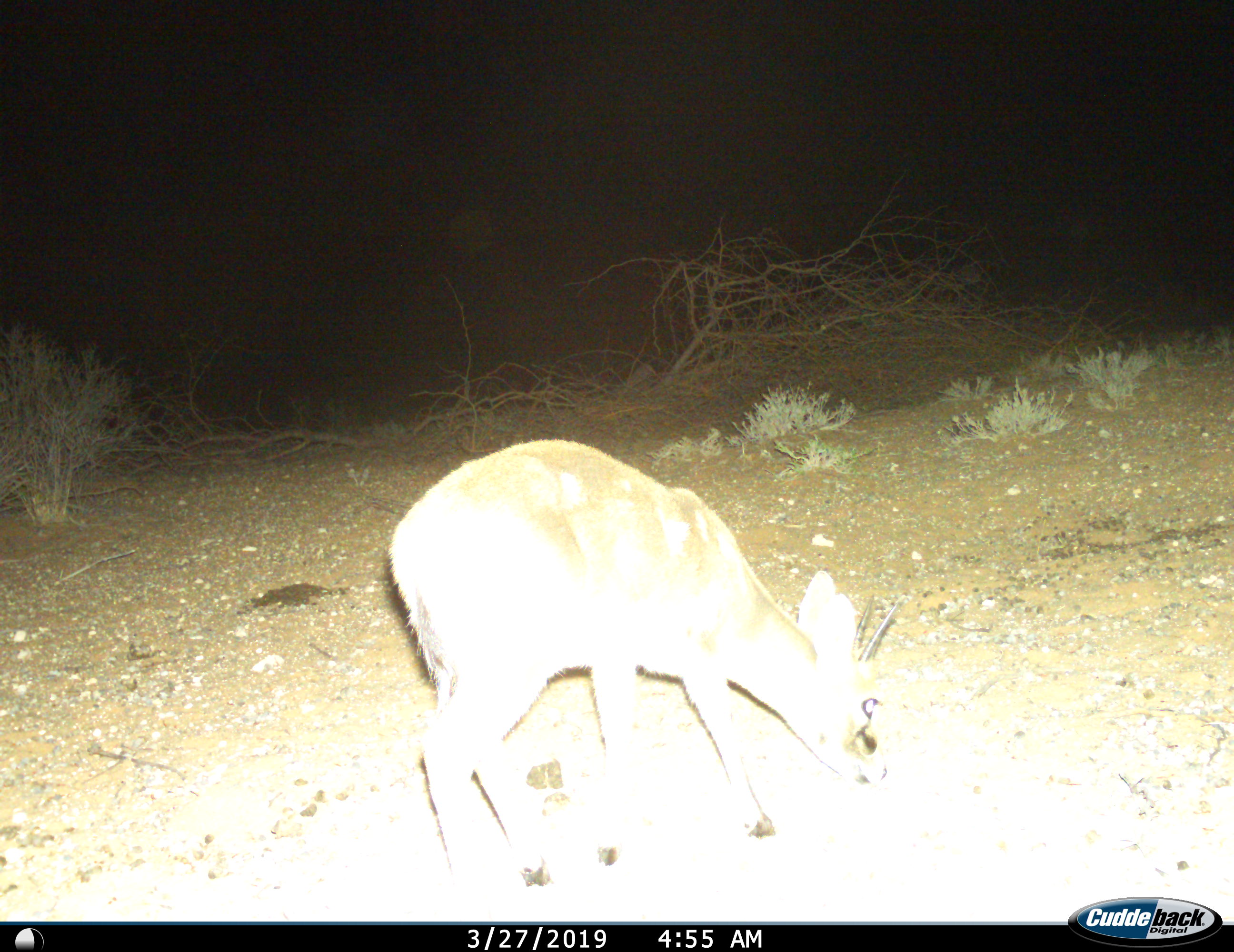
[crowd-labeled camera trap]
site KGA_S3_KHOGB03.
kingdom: Animalia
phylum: Chordata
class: Mammalia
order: Artiodactyla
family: Bovidae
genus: Sylvicapra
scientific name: Sylvicapra grimmia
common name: common duiker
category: duikercommongrey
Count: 1.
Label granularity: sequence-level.